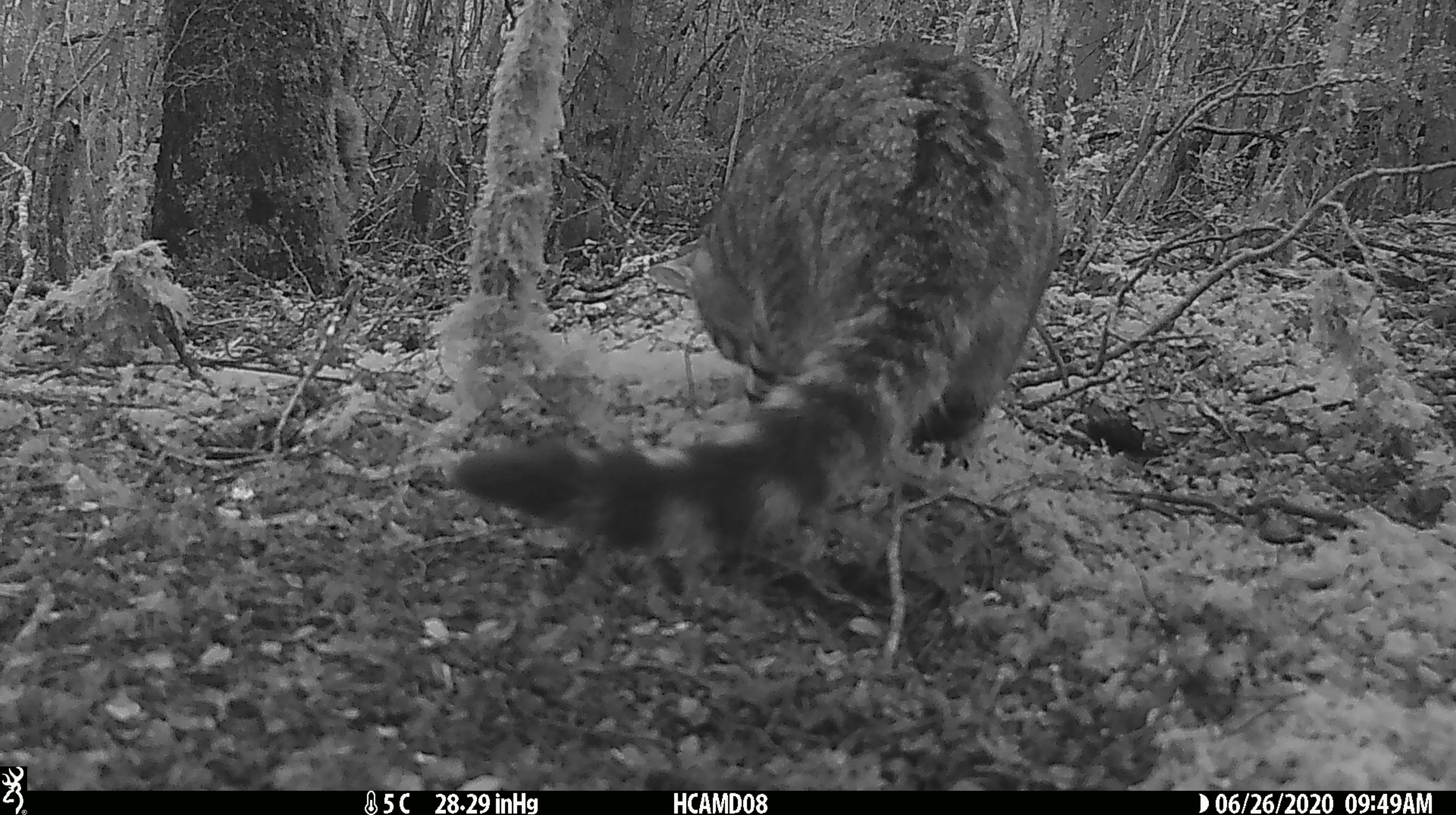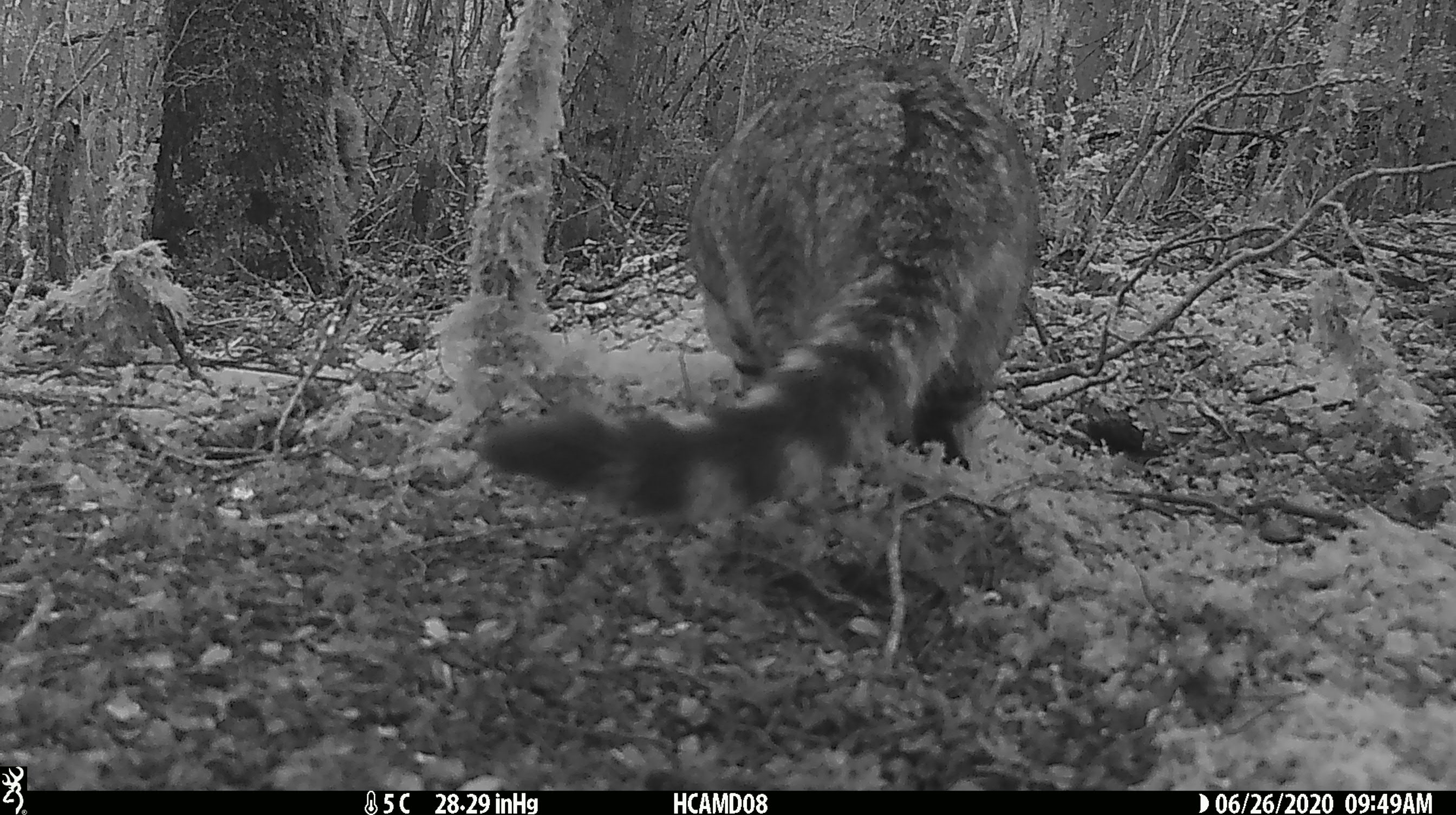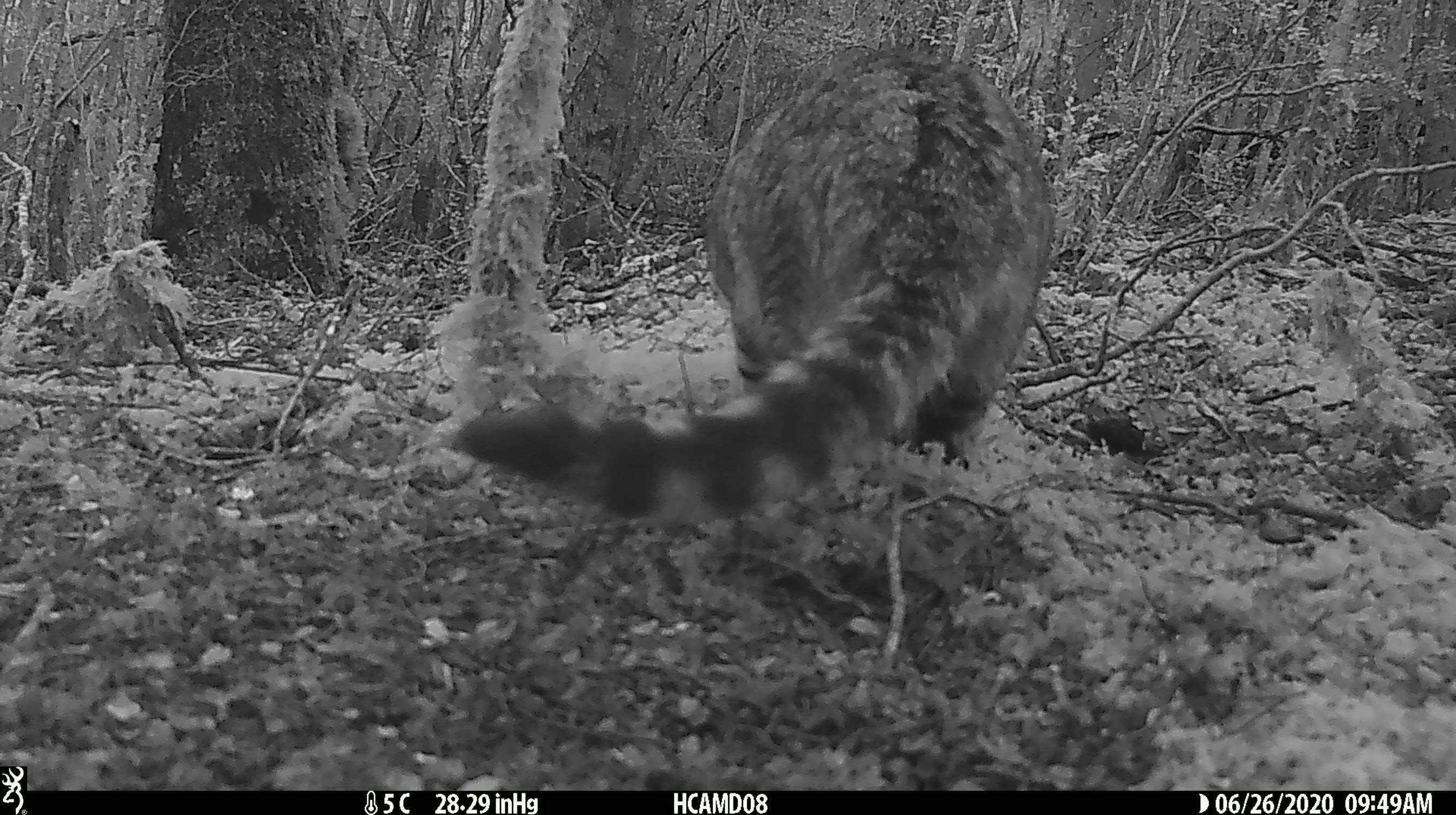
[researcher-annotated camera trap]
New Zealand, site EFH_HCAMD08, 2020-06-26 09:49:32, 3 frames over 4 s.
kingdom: Animalia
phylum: Chordata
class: Mammalia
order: Carnivora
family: Felidae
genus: Felis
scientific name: Felis catus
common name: domestic cat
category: cat